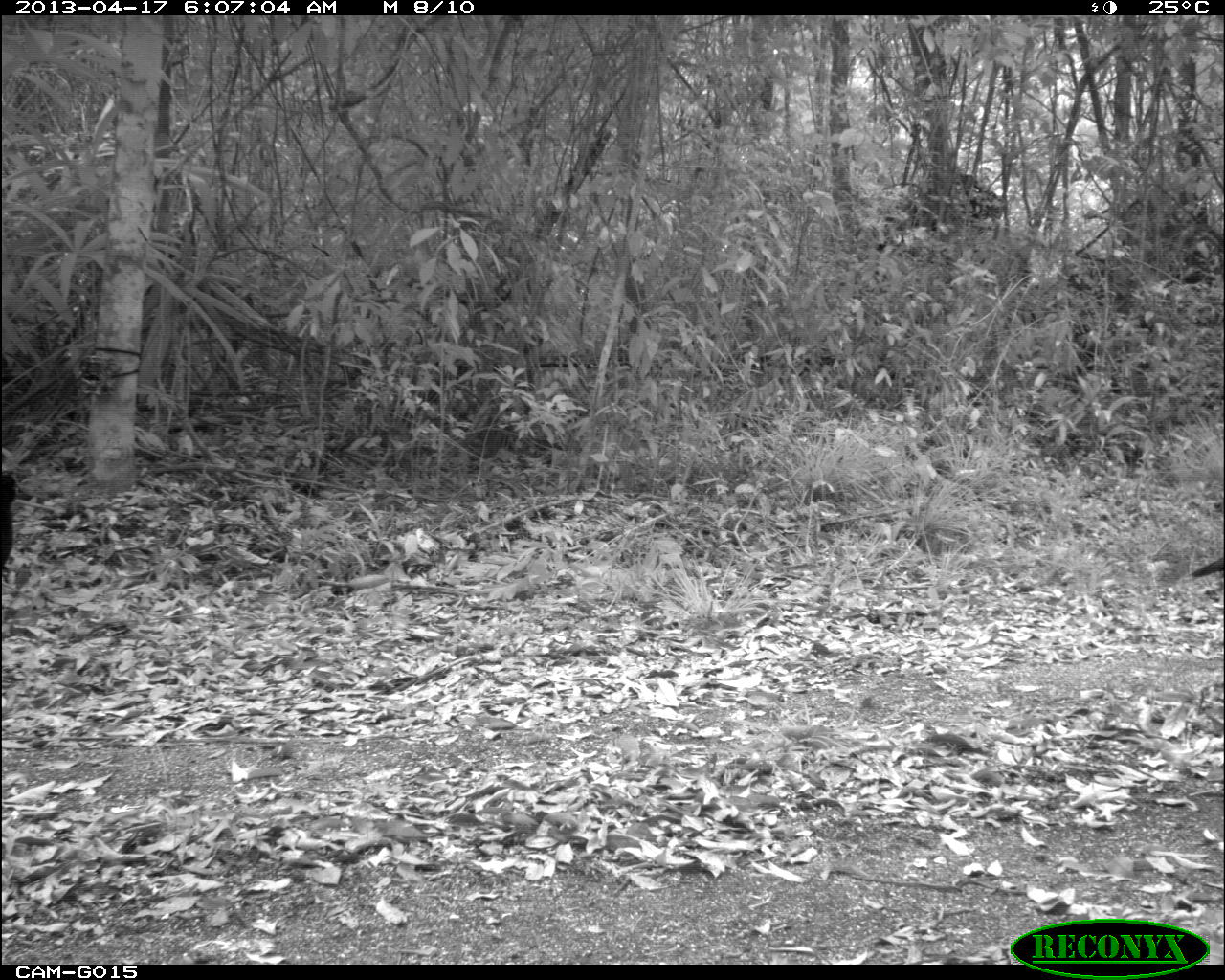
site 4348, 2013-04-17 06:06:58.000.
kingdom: Animalia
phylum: Chordata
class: Aves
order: Galliformes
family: Cracidae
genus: Crax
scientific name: Crax rubra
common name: great curassow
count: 2